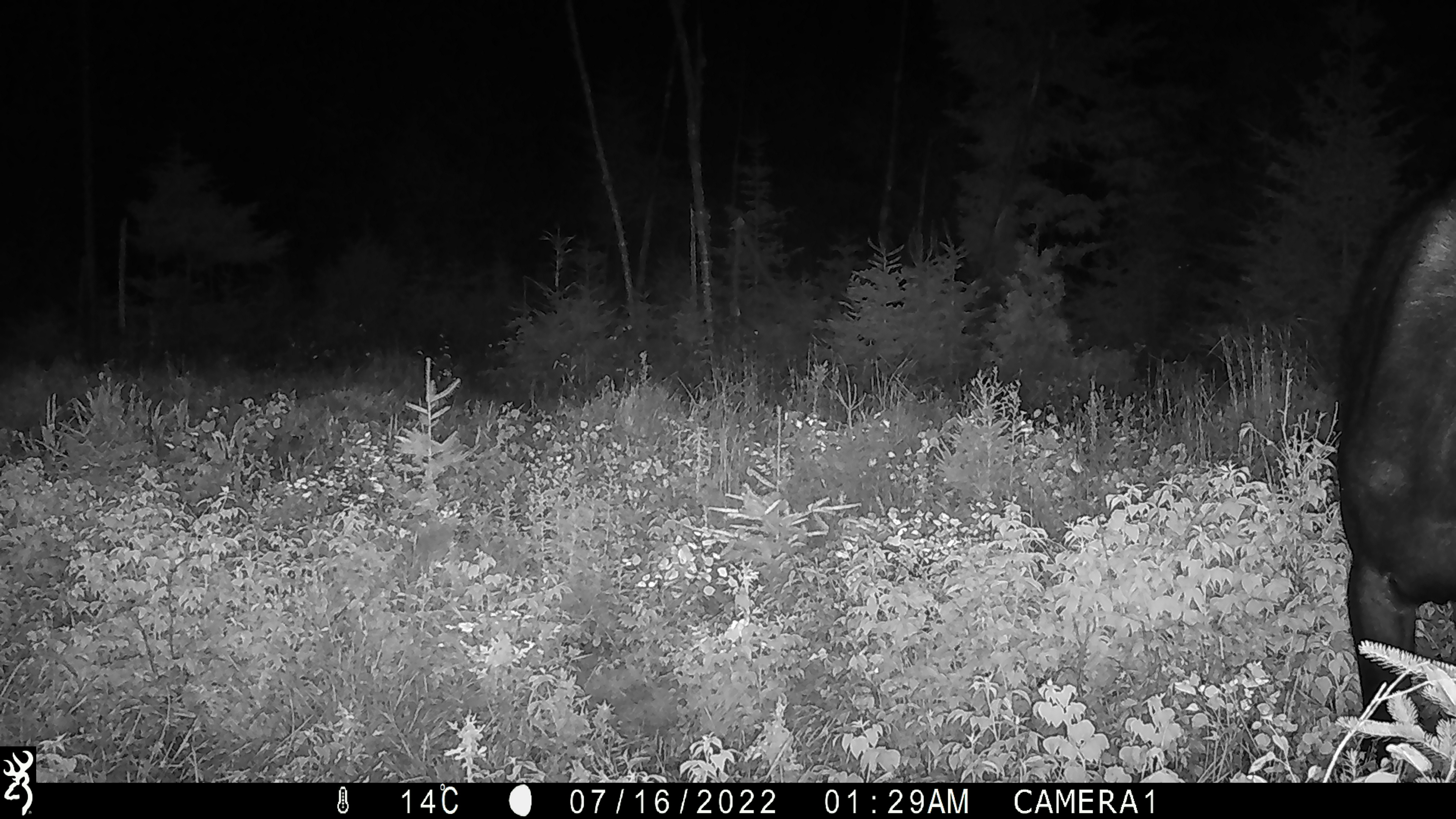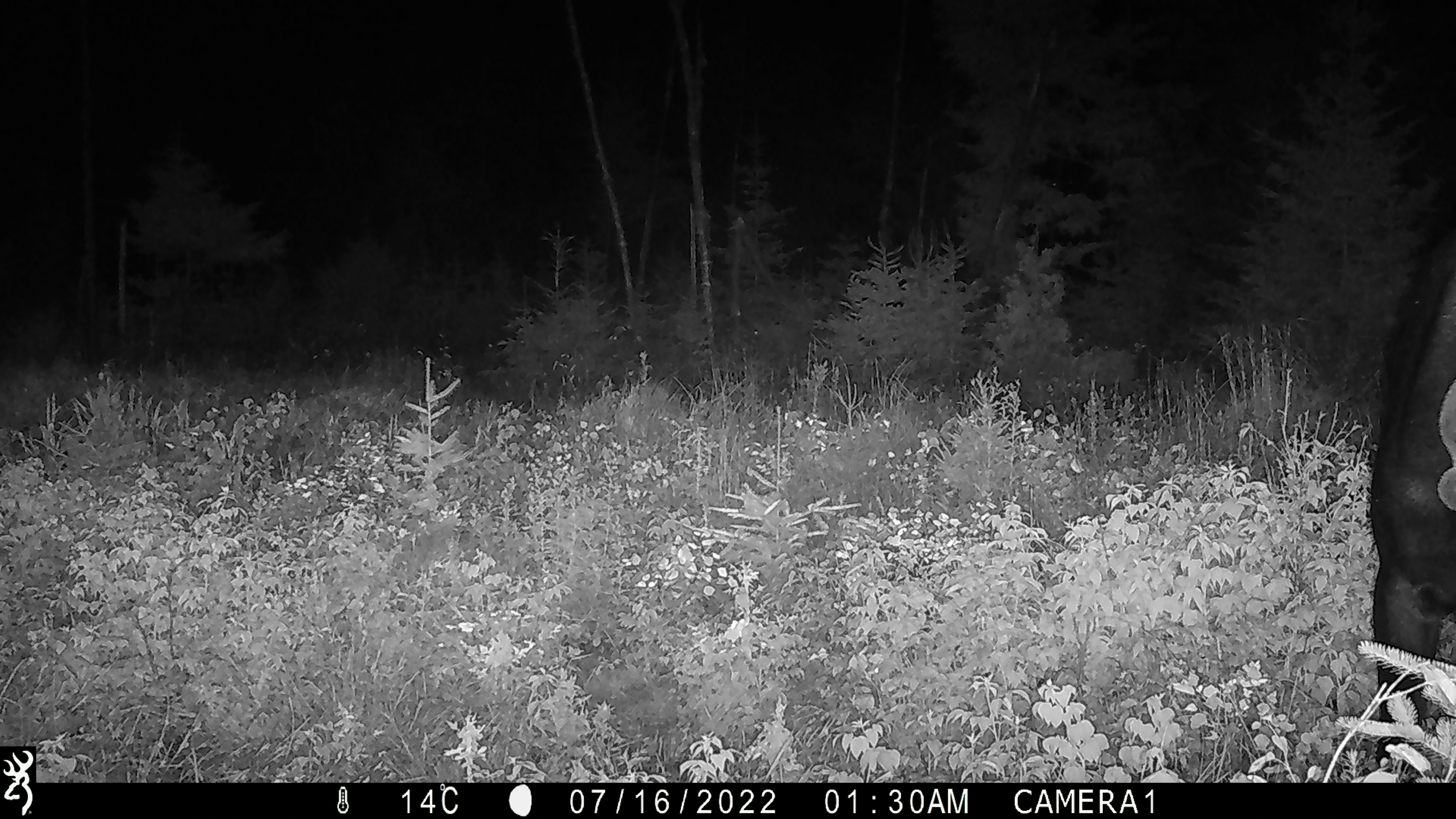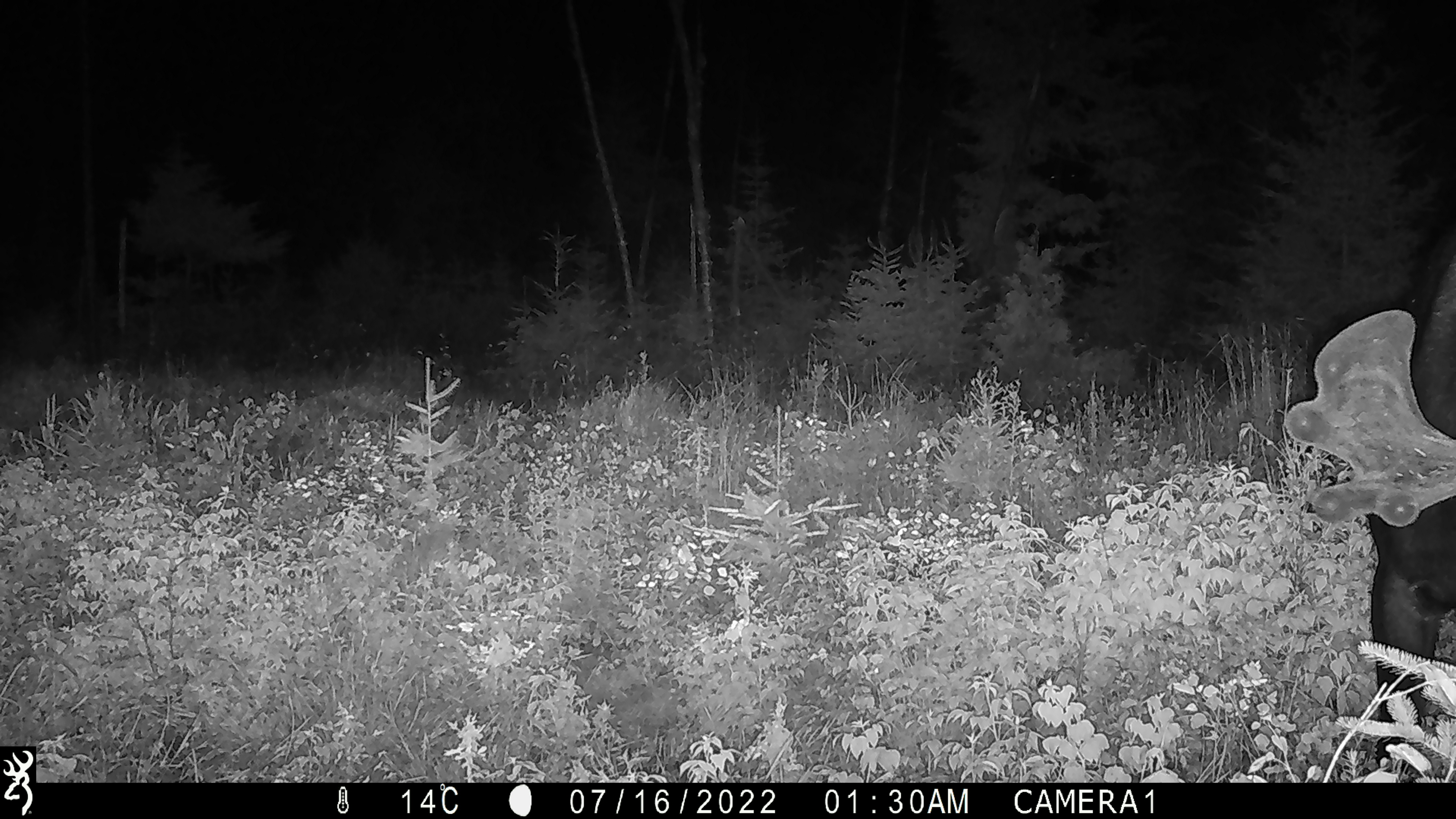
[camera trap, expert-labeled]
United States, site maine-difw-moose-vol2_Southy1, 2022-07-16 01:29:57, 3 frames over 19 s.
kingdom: Animalia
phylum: Chordata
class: Mammalia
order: Artiodactyla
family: Cervidae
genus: Alces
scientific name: Alces alces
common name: moose